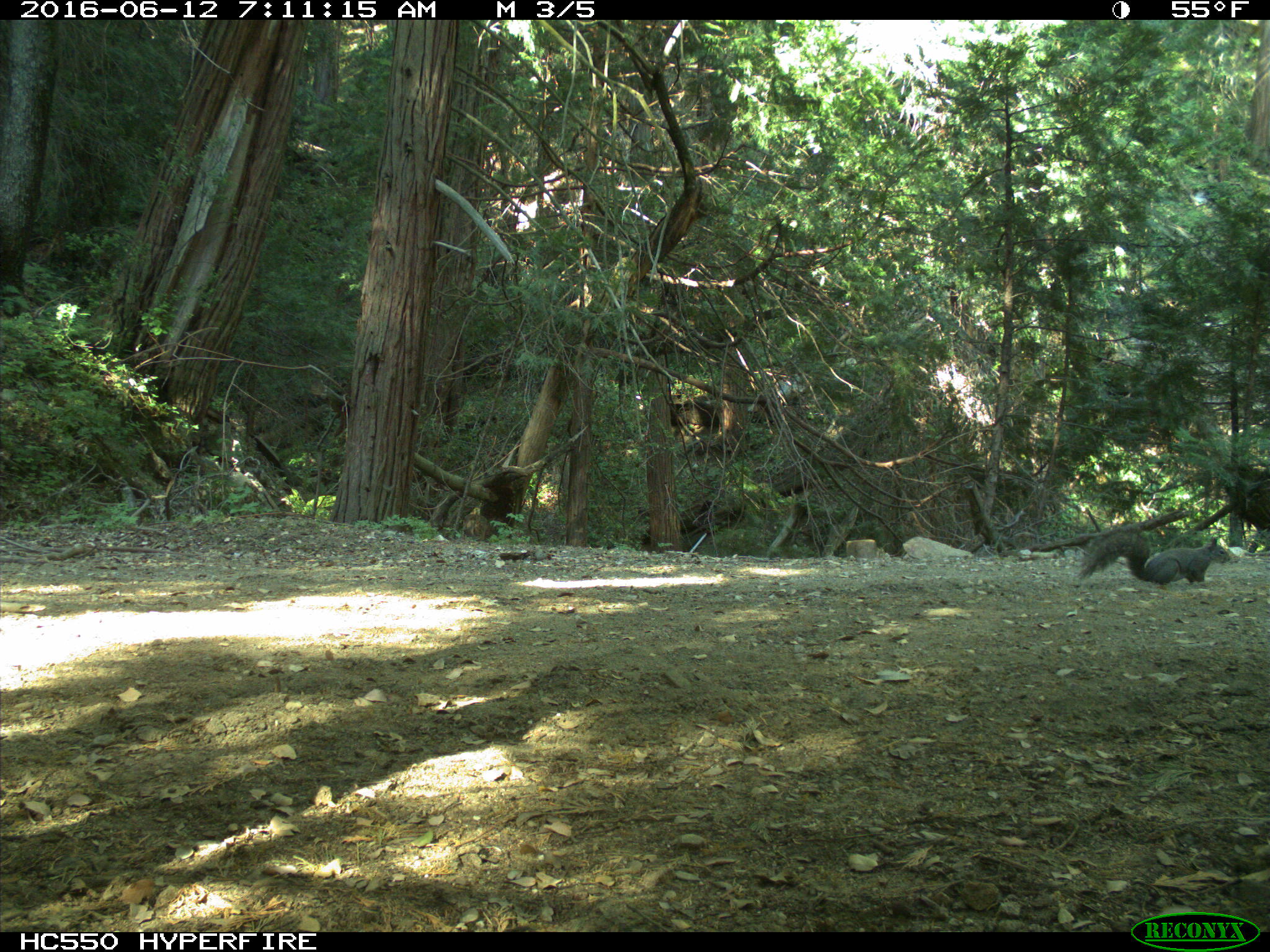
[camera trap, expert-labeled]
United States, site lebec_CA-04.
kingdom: Animalia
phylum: Chordata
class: Mammalia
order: Rodentia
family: Sciuridae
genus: Sciurus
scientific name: Sciurus carolinensis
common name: eastern gray squirrel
Sciurus carolinensis (eastern gray squirrel).